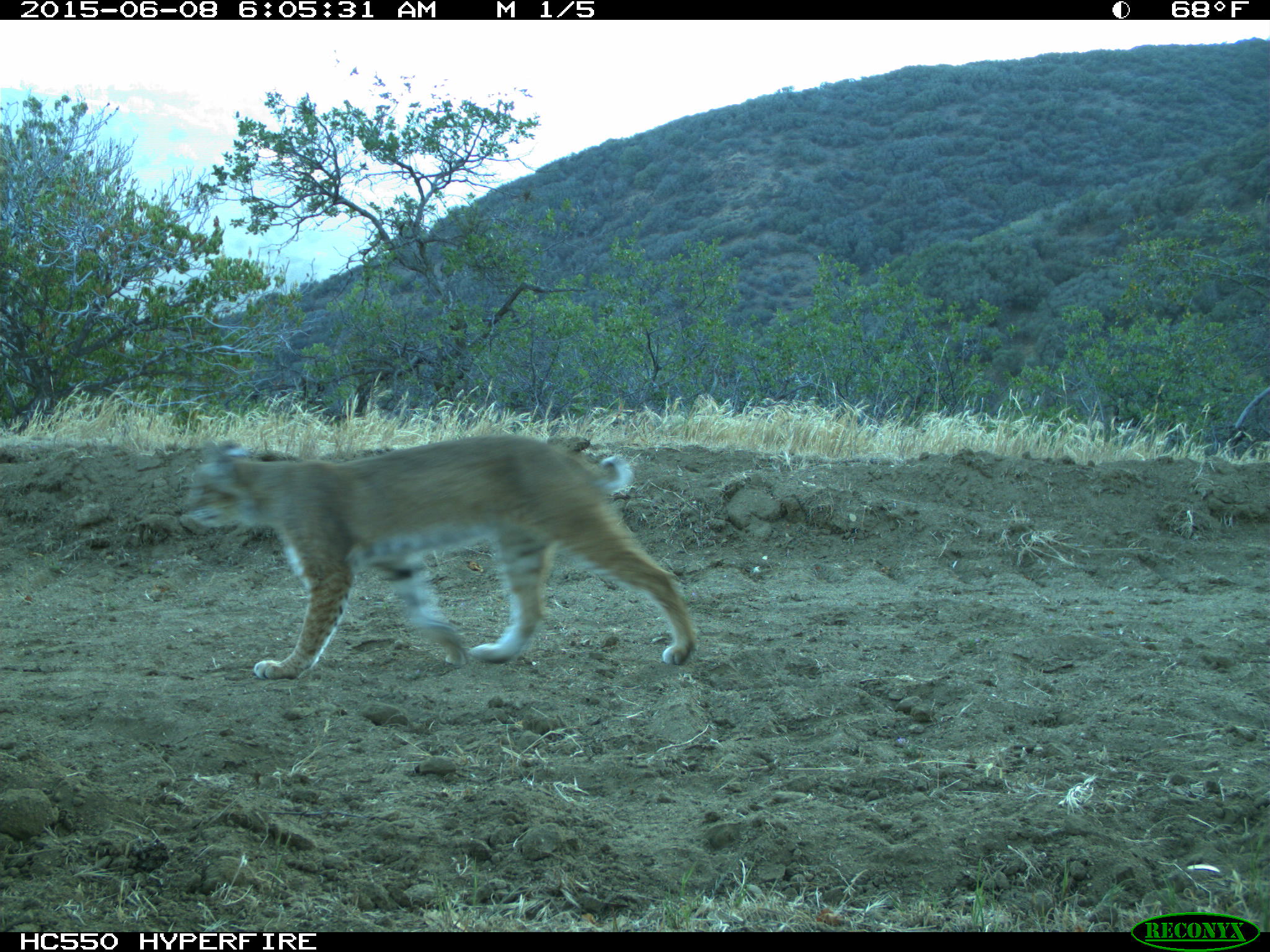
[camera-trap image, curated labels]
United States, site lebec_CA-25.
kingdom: Animalia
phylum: Chordata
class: Mammalia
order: Carnivora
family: Felidae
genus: Lynx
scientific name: Lynx rufus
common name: bobcat